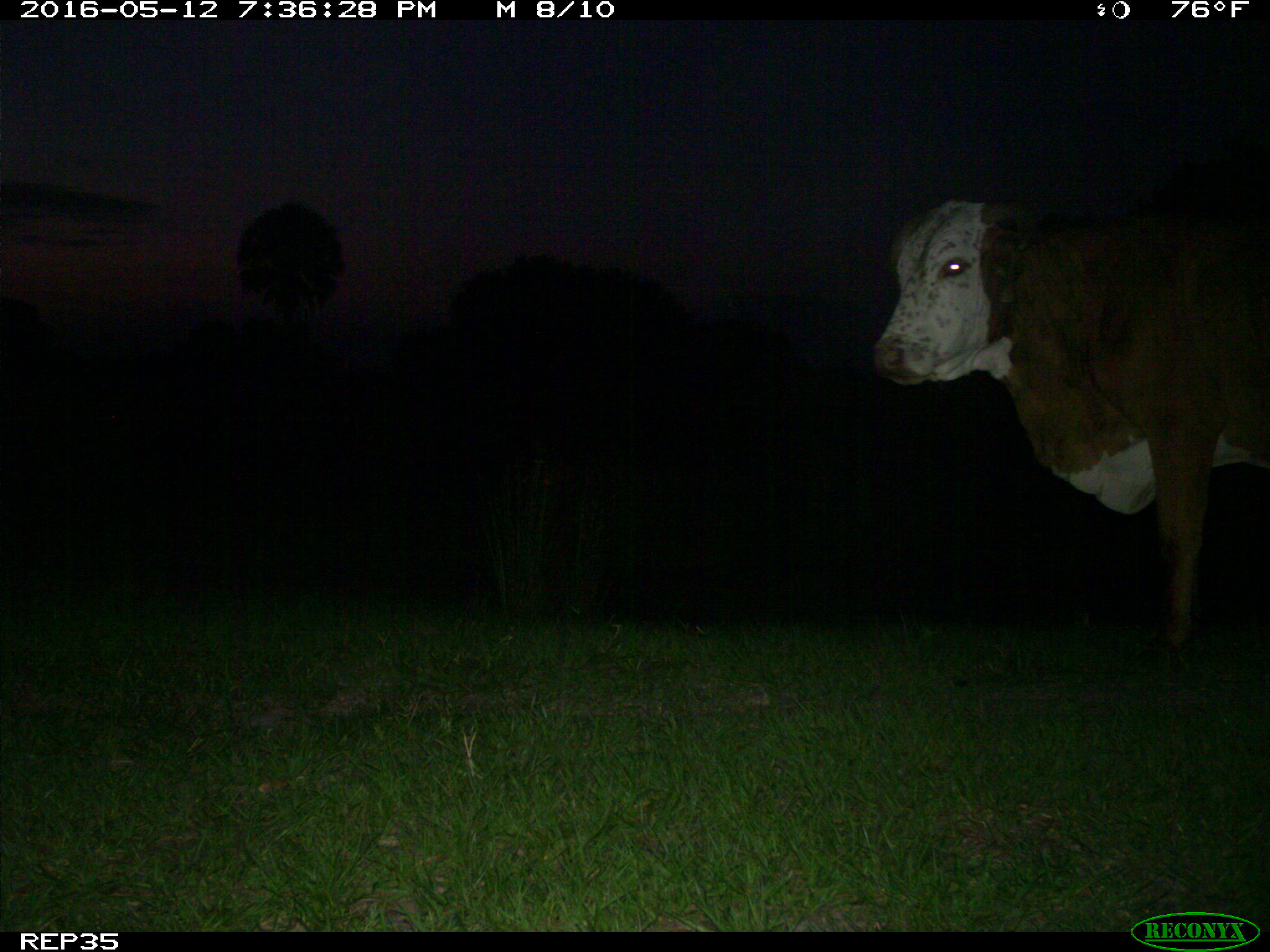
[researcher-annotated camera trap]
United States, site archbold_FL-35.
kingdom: Animalia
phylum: Chordata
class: Mammalia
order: Artiodactyla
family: Bovidae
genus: Bos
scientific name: Bos taurus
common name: domestic cow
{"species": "Bos taurus (domestic cow)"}